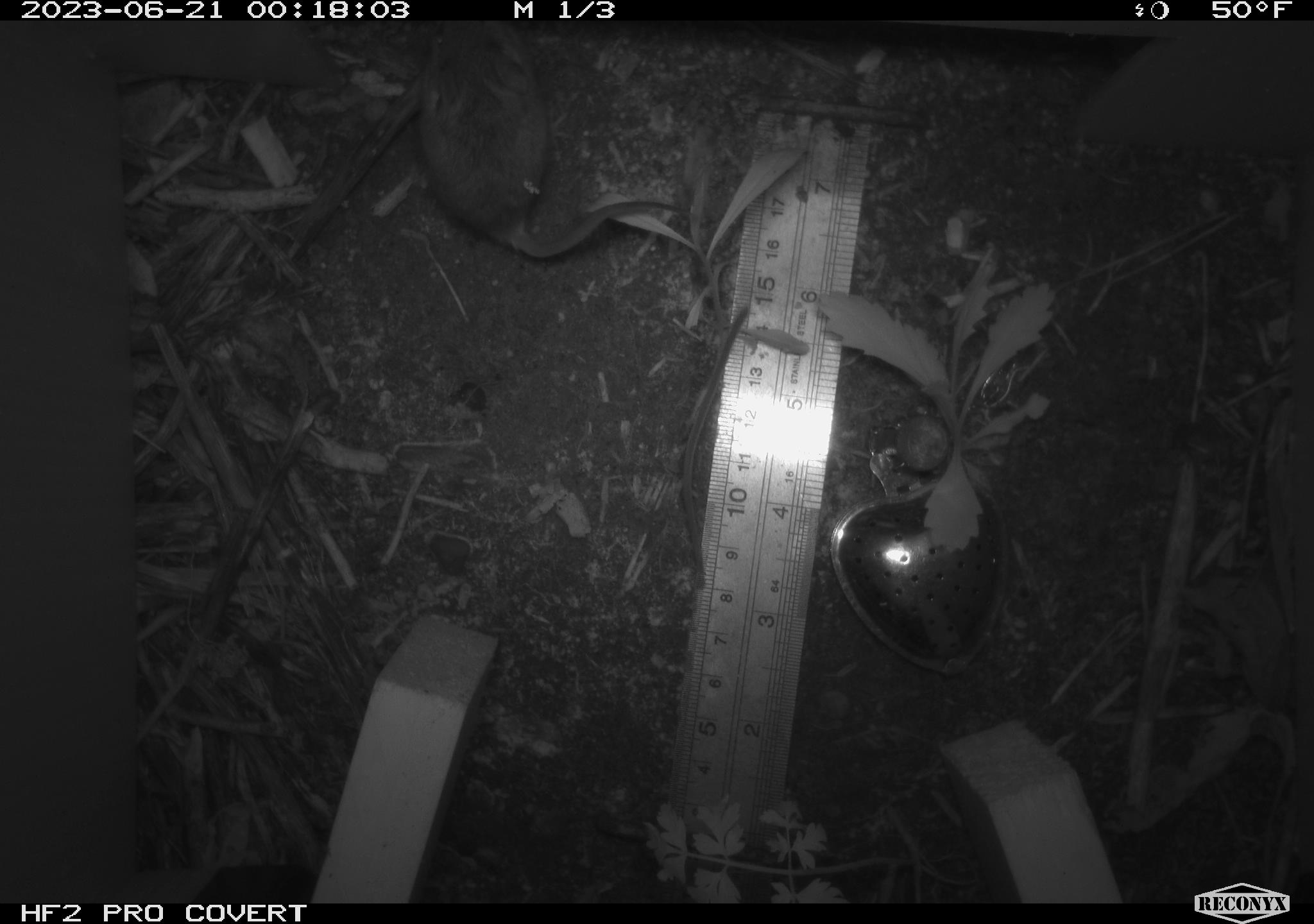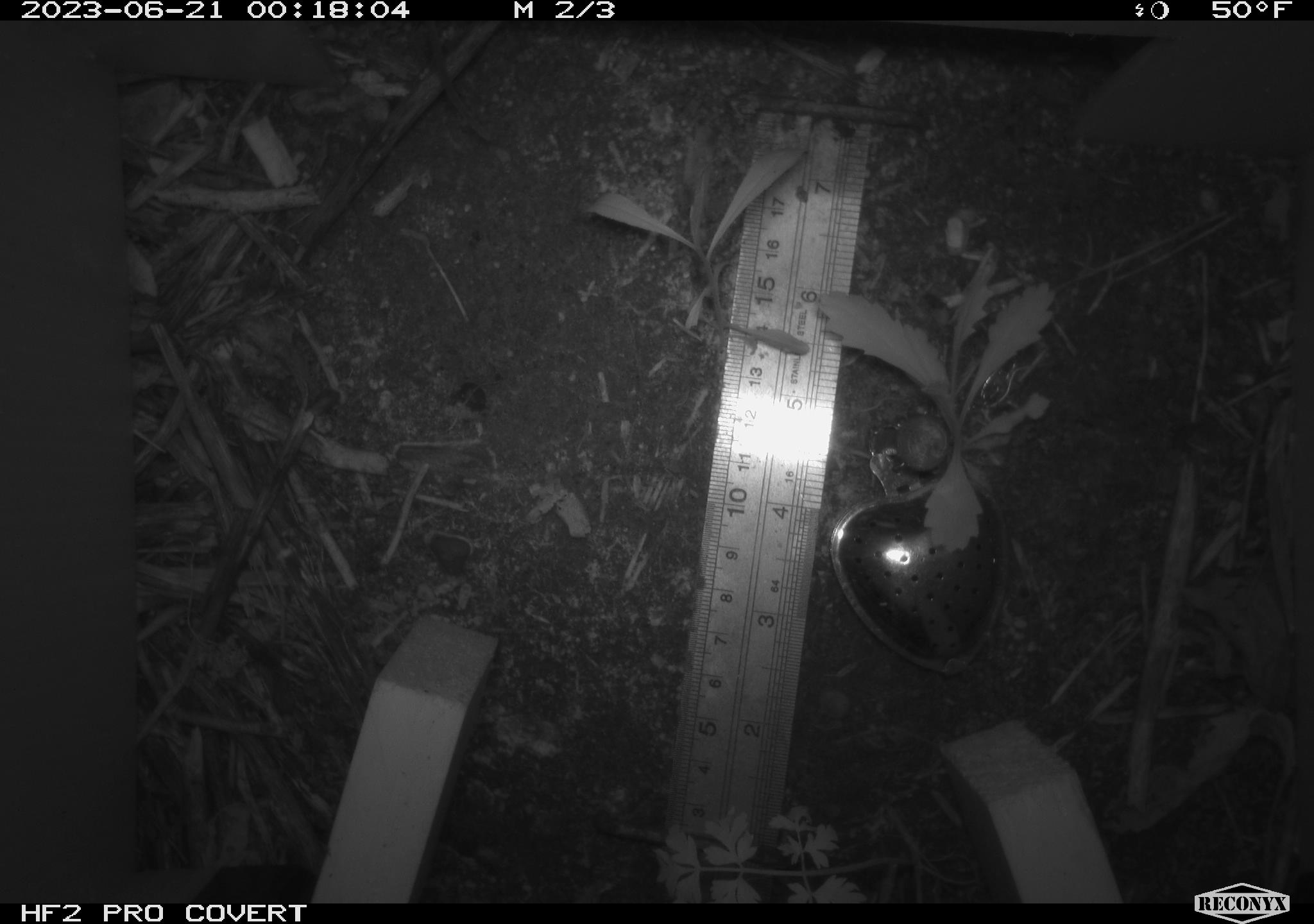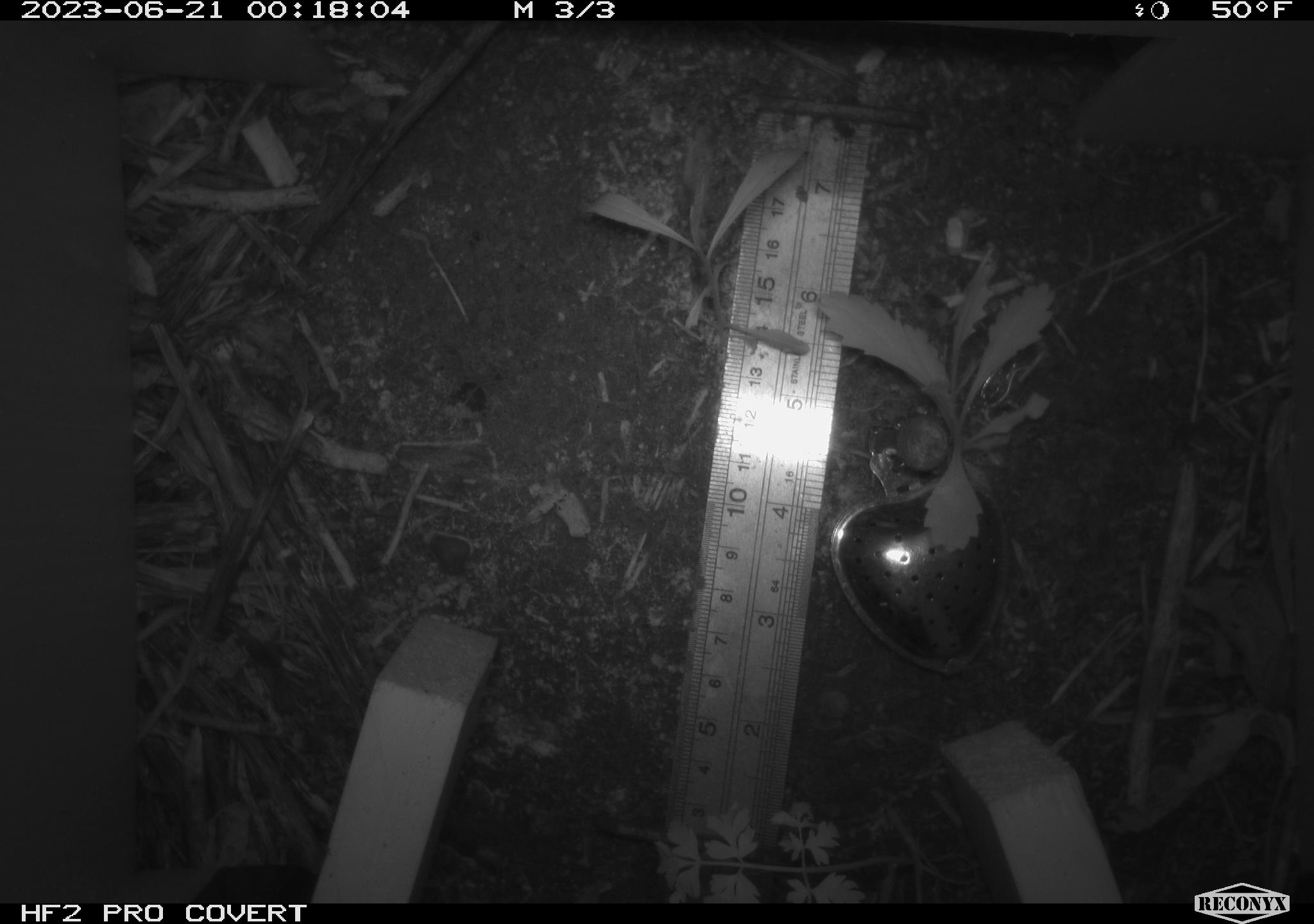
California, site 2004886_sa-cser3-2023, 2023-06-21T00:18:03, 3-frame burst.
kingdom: Animalia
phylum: Chordata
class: Mammalia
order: Rodentia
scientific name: Rodentia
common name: mouse species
Mouse species (Rodentia).